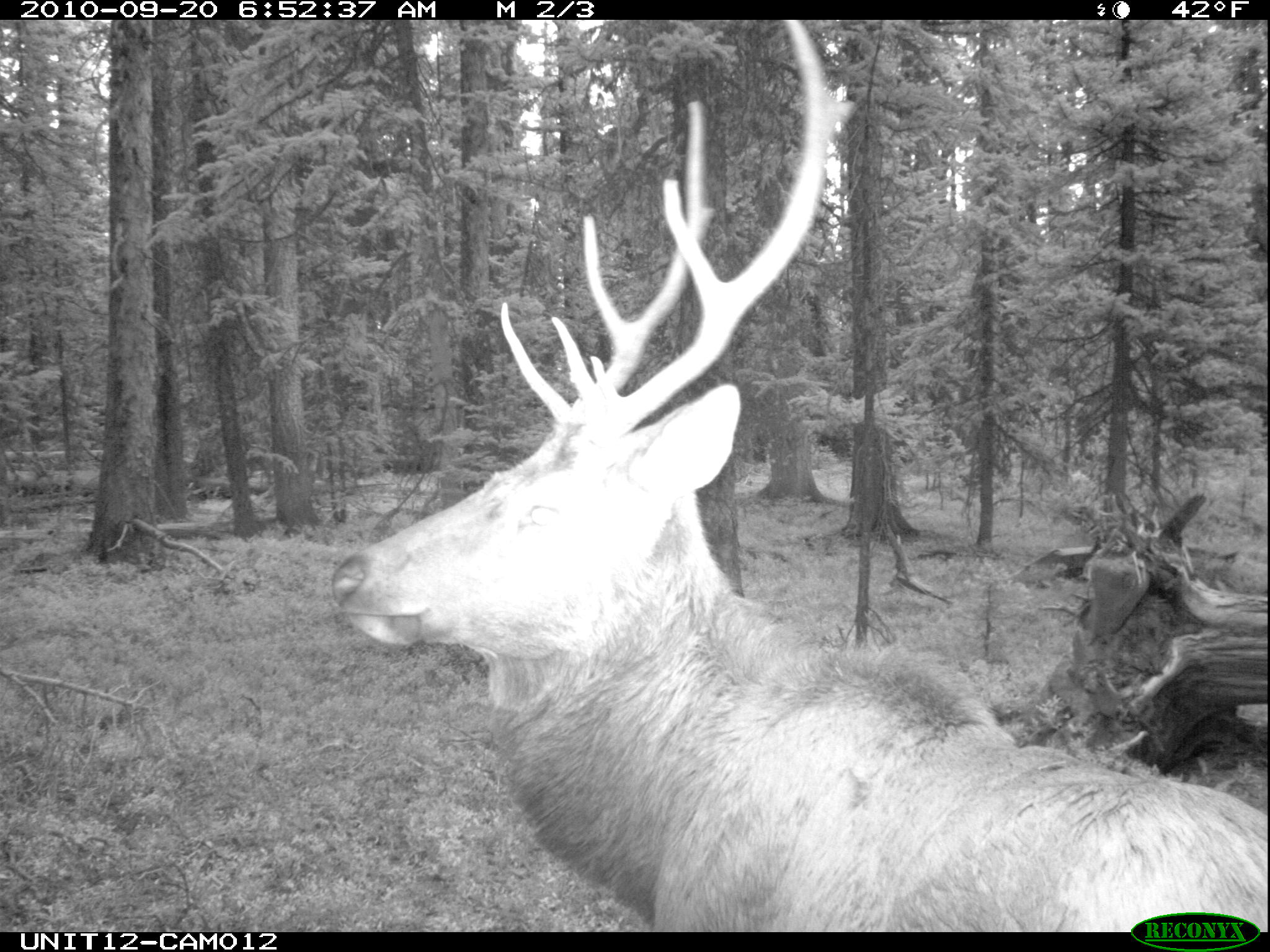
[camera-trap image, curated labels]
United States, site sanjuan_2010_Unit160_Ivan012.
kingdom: Animalia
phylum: Chordata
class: Mammalia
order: Artiodactyla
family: Cervidae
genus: Cervus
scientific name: Cervus elaphus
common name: red deer